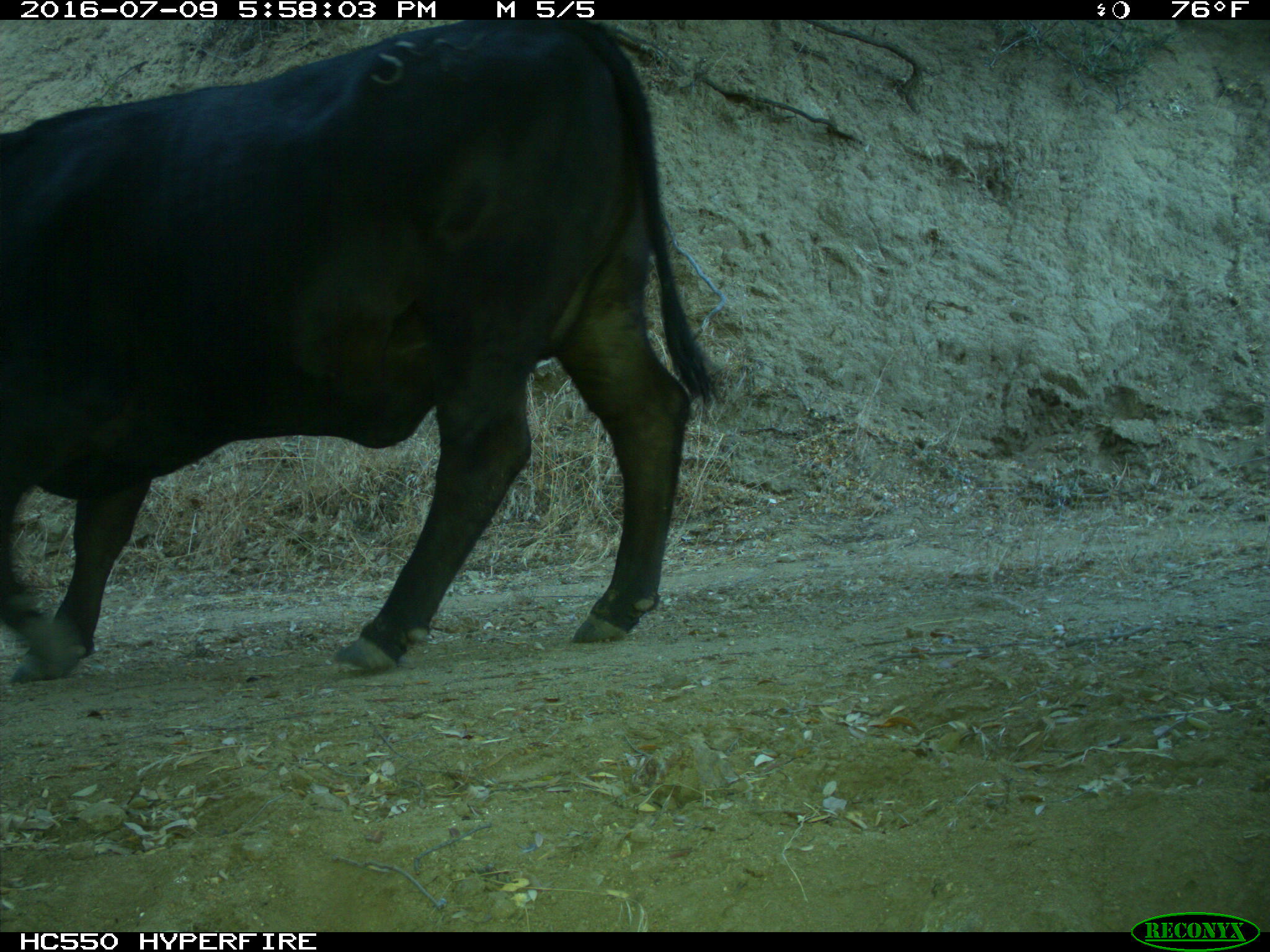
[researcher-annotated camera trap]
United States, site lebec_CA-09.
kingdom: Animalia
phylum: Chordata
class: Mammalia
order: Artiodactyla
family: Bovidae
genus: Bos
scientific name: Bos taurus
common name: domestic cow